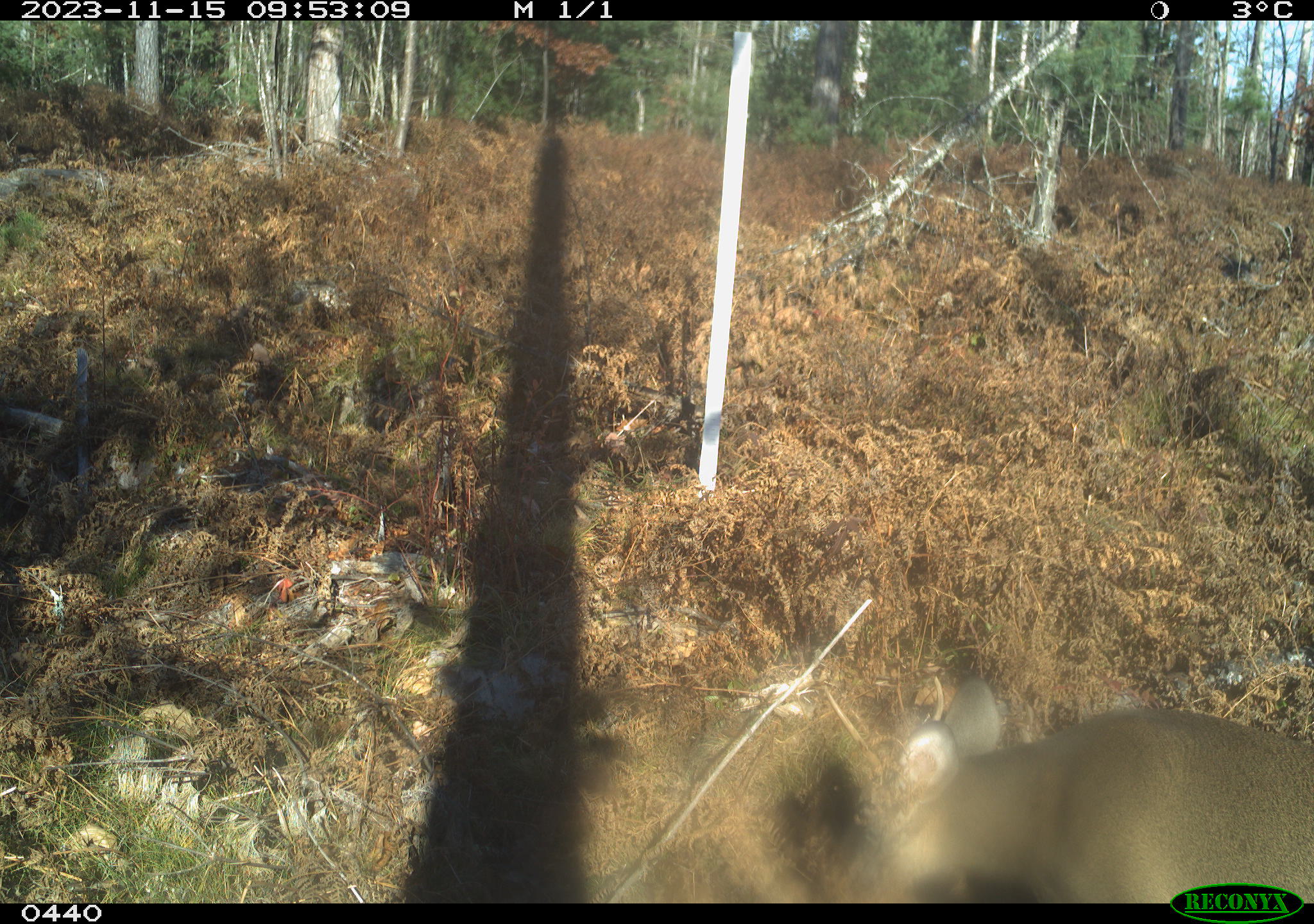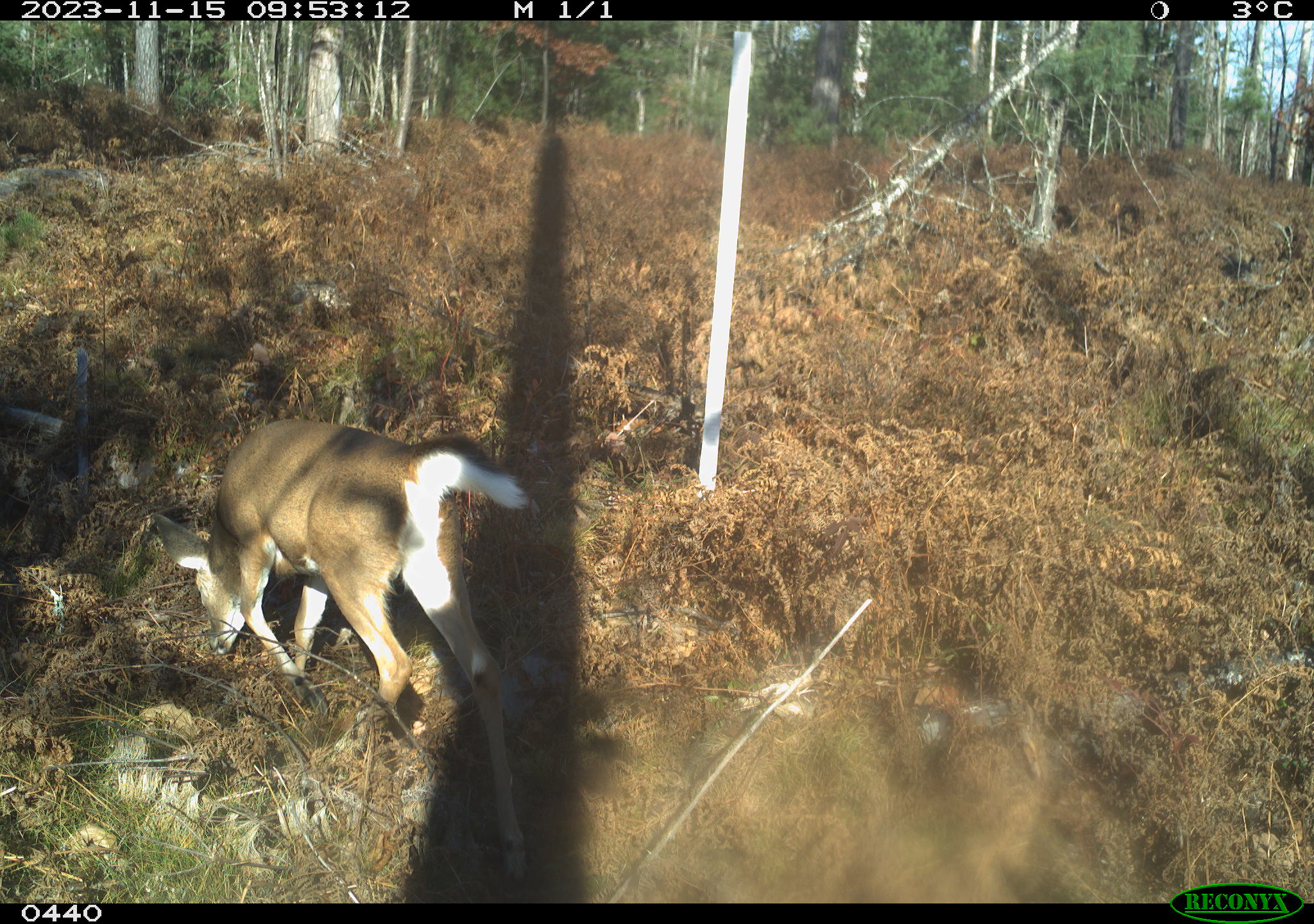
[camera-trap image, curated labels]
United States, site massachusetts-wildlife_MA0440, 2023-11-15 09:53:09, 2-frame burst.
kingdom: Animalia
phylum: Chordata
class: Mammalia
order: Artiodactyla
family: Cervidae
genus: Odocoileus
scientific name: Odocoileus virginianus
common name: white-tailed deer